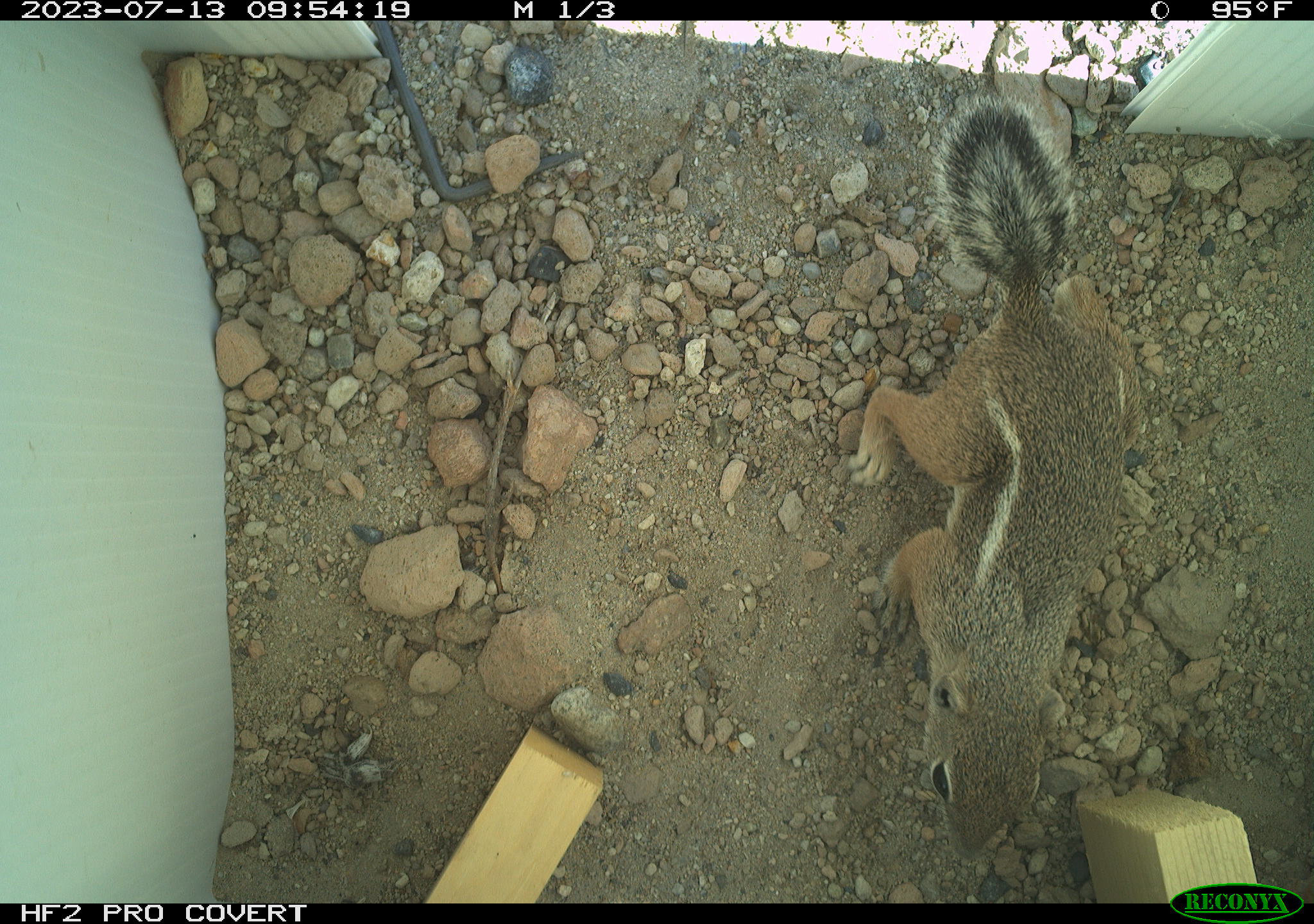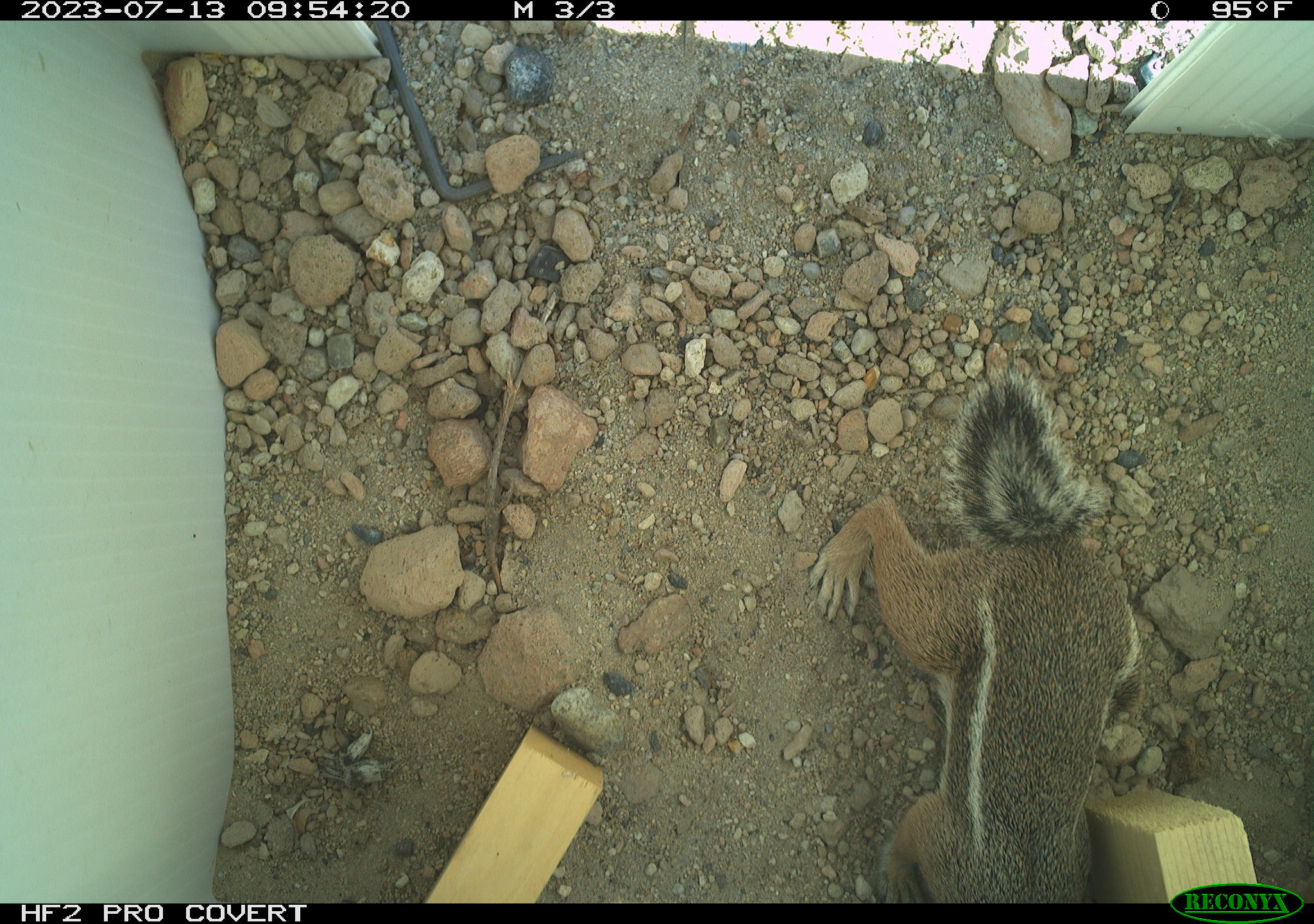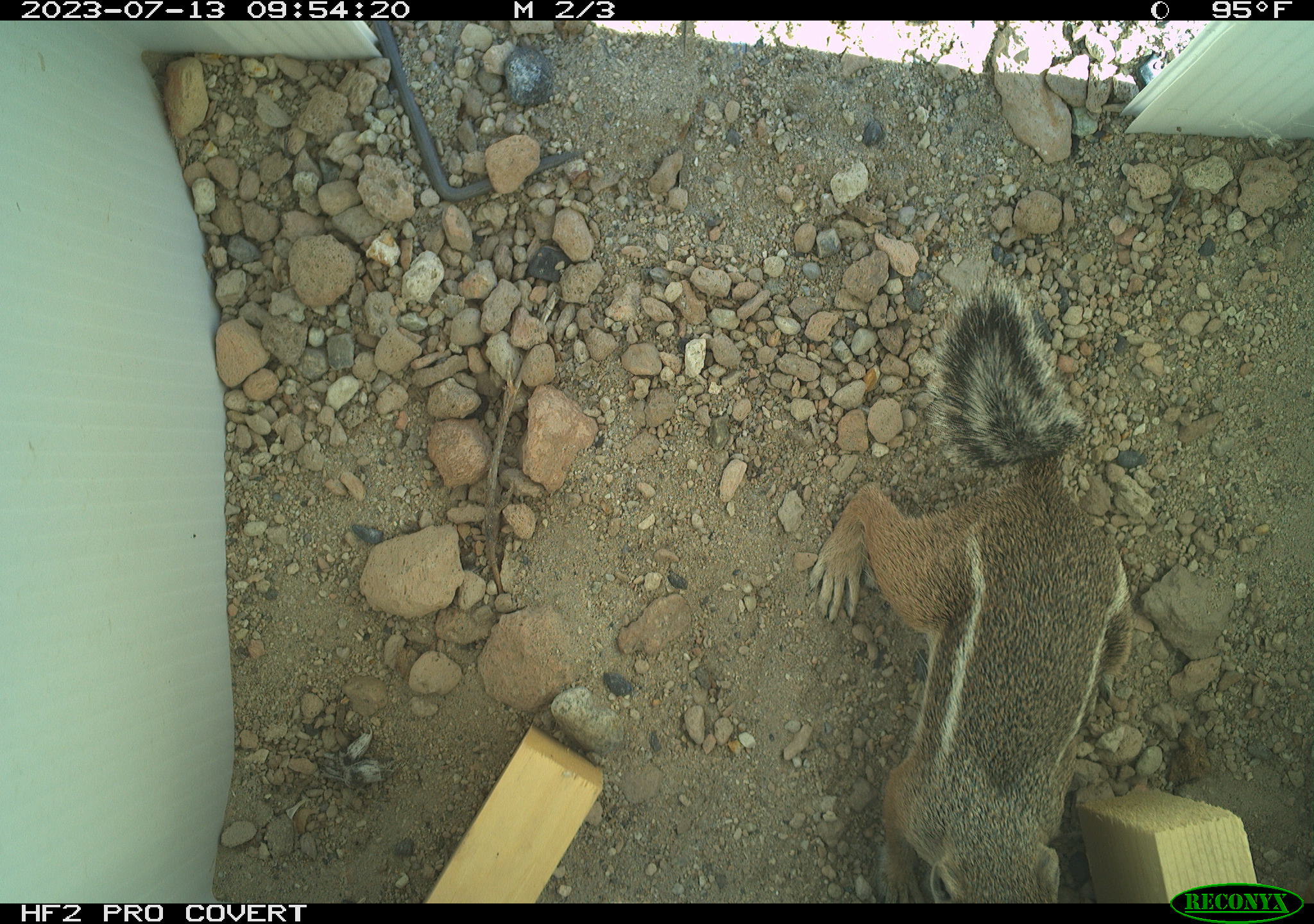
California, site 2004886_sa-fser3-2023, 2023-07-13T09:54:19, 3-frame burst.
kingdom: Animalia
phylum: Chordata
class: Mammalia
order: Rodentia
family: Sciuridae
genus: Ammospermophilus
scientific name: Ammospermophilus leucurus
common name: white-tailed antelope squirrel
White-tailed antelope squirrel (Ammospermophilus leucurus).